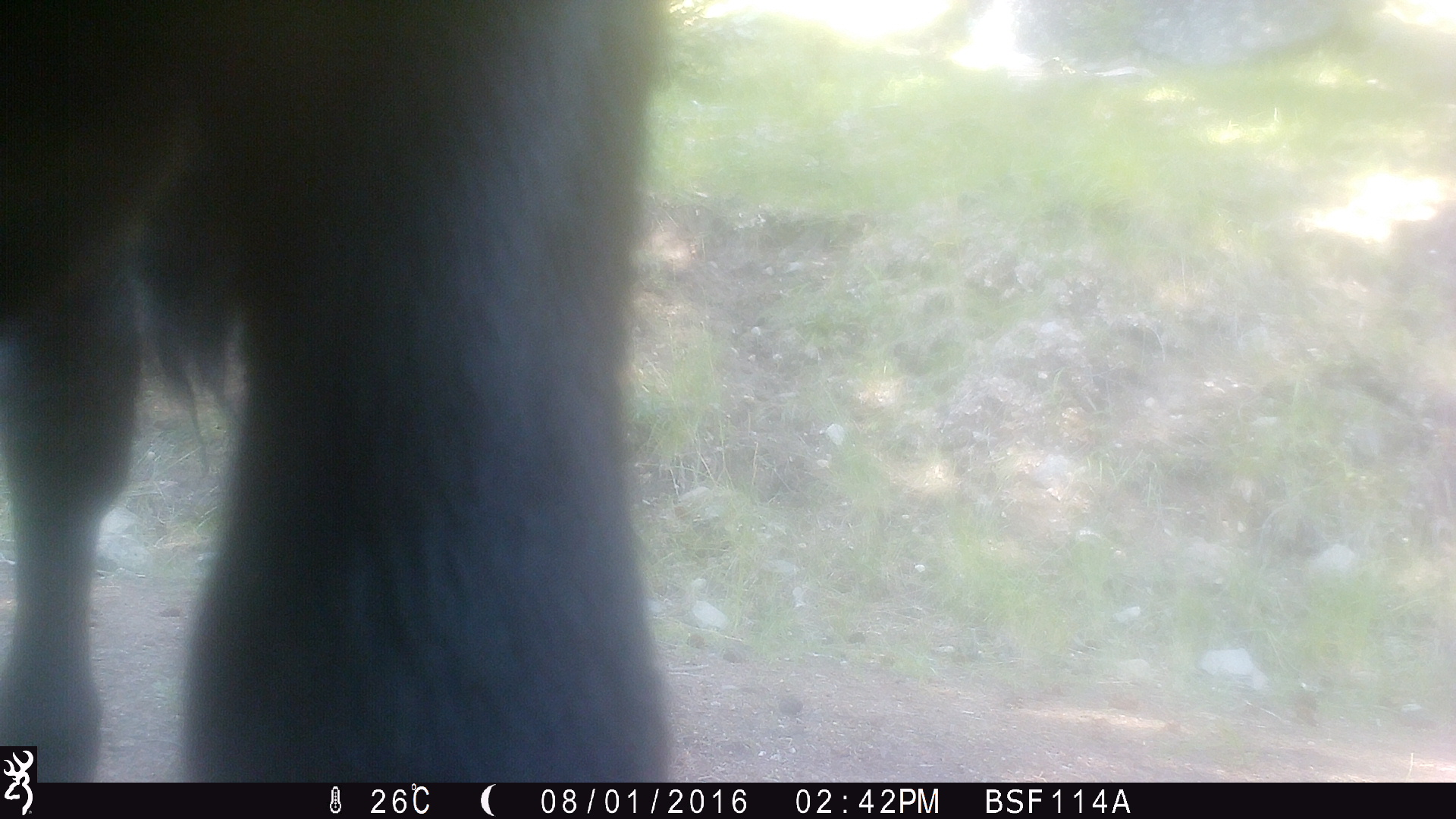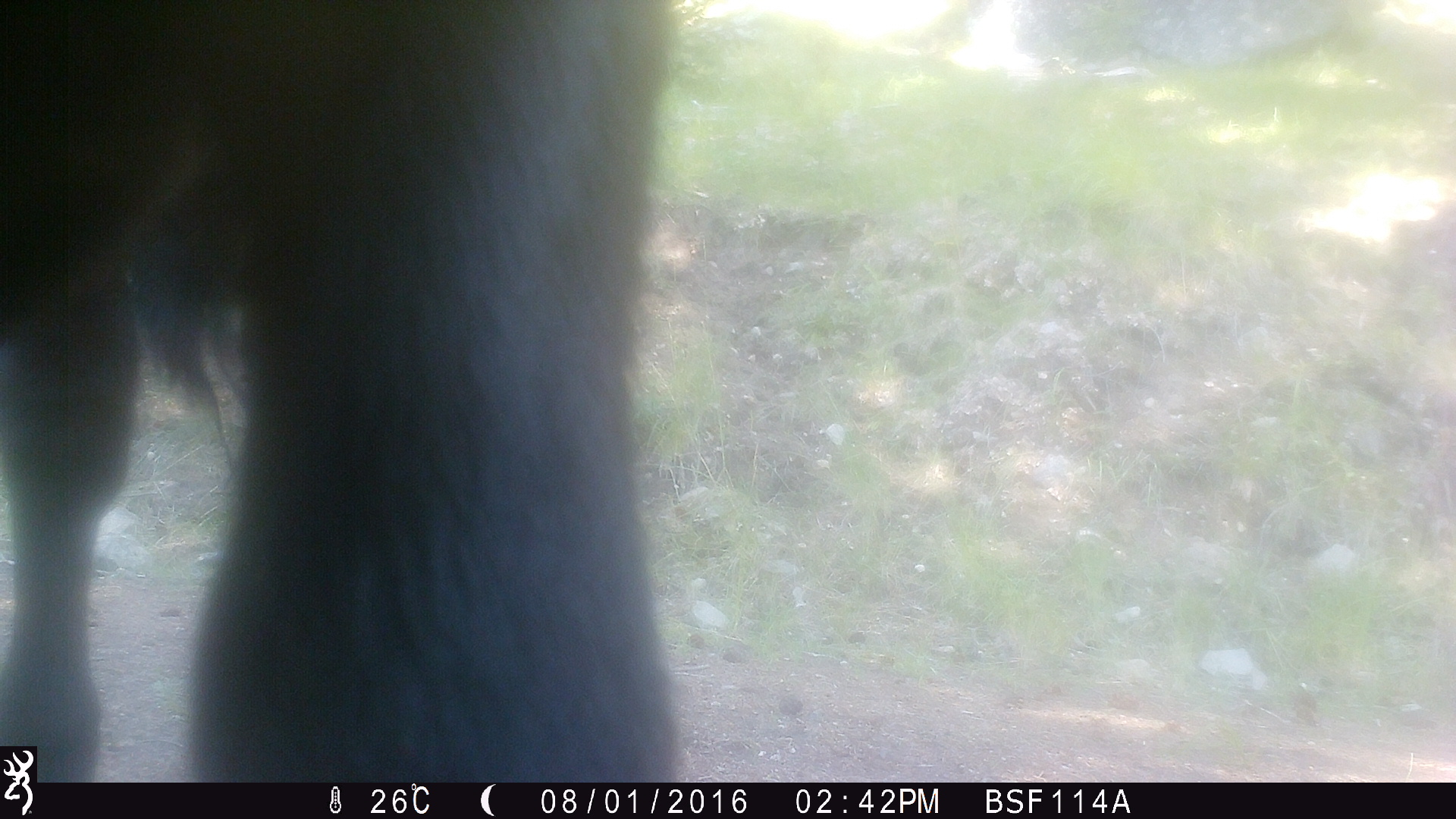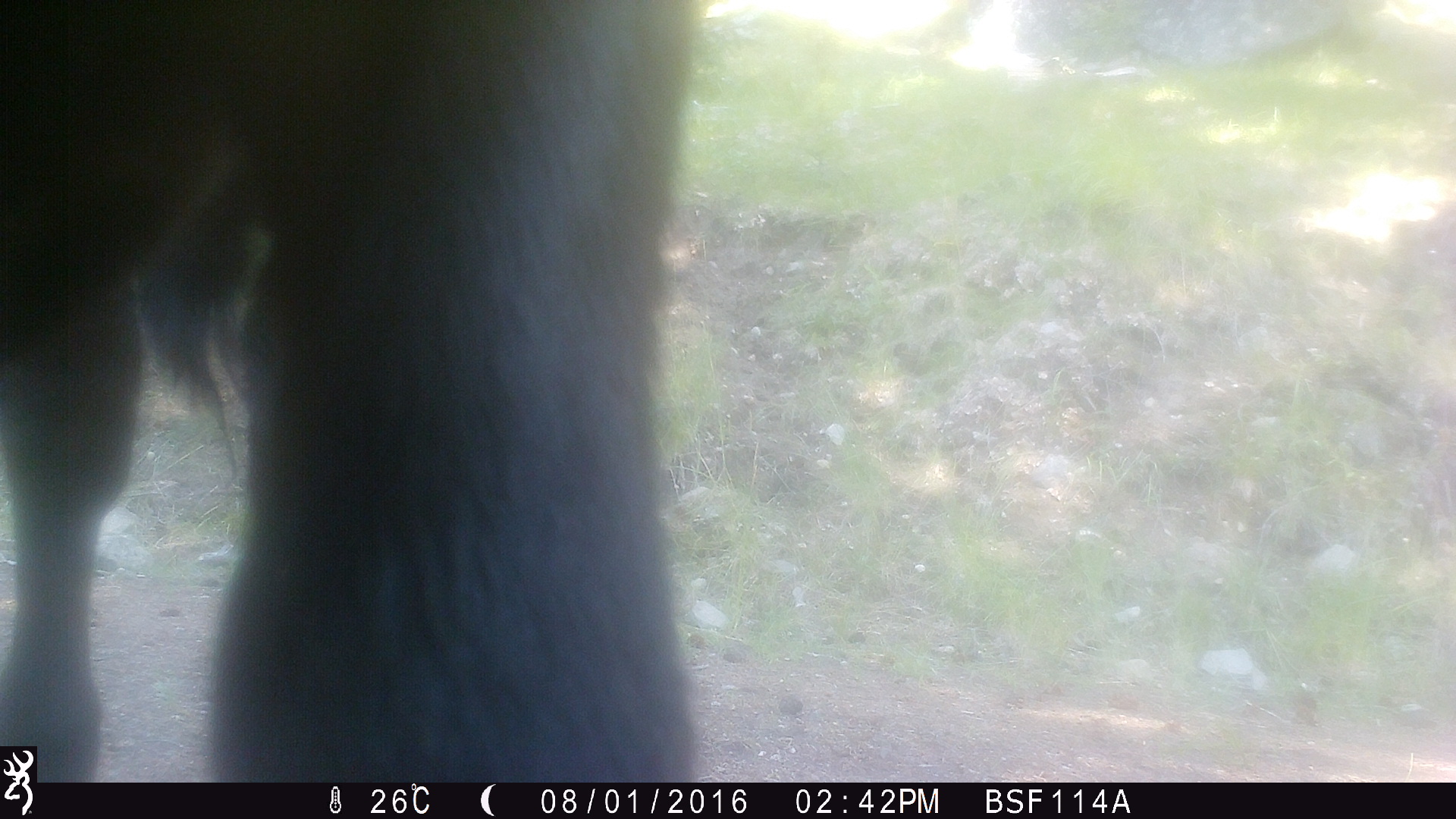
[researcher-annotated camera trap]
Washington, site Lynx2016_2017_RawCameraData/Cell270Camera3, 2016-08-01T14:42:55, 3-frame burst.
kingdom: Animalia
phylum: Chordata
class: Mammalia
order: Artiodactyla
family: Bovidae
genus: Bos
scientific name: Bos taurus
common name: domestic cattle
Domestic cattle (Bos taurus). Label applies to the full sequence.